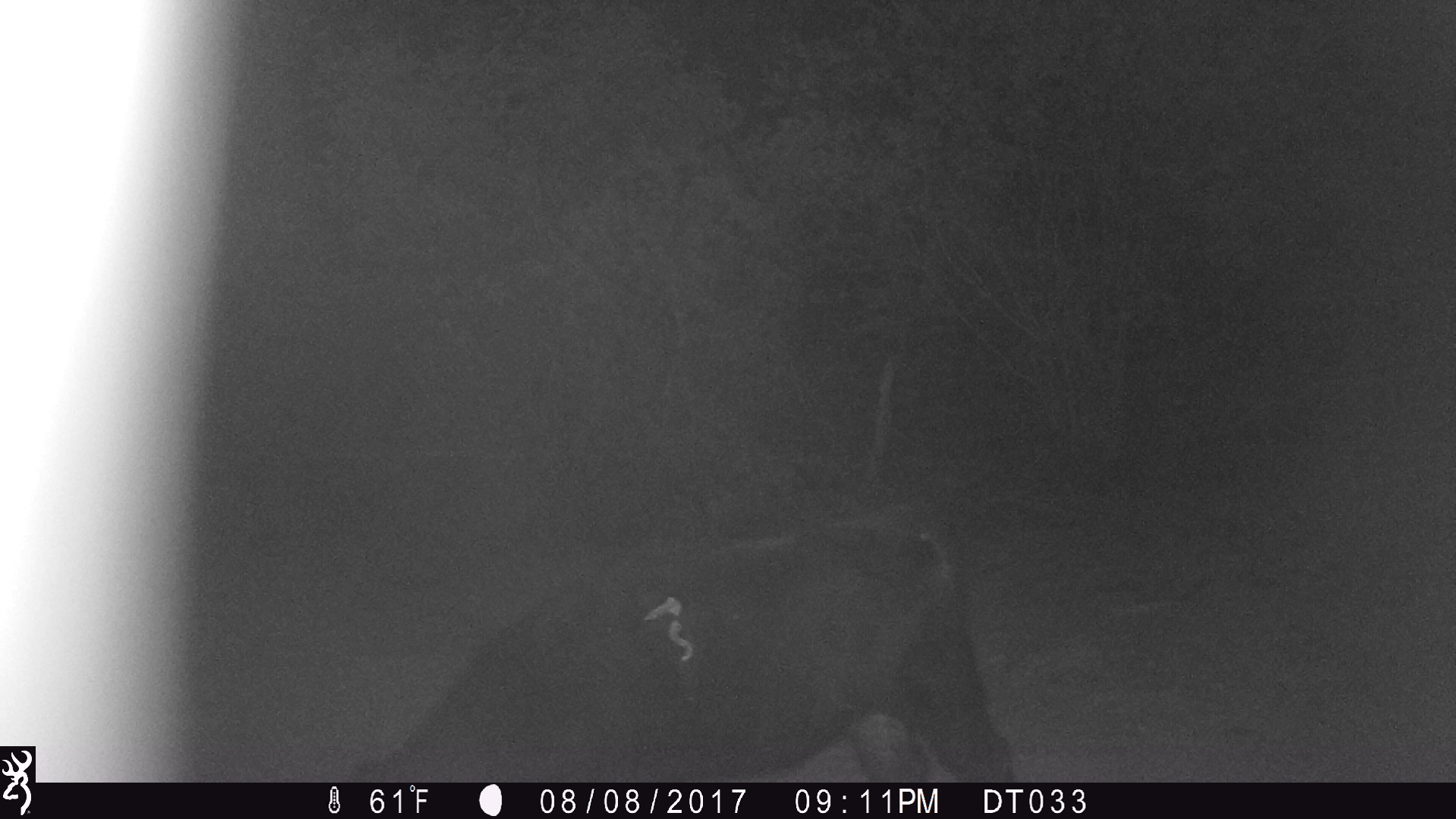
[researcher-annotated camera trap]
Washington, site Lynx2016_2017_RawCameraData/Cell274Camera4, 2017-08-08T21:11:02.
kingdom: Animalia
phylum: Chordata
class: Mammalia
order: Artiodactyla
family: Bovidae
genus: Bos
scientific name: Bos taurus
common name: domestic cattle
Domestic cattle (Bos taurus). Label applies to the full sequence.